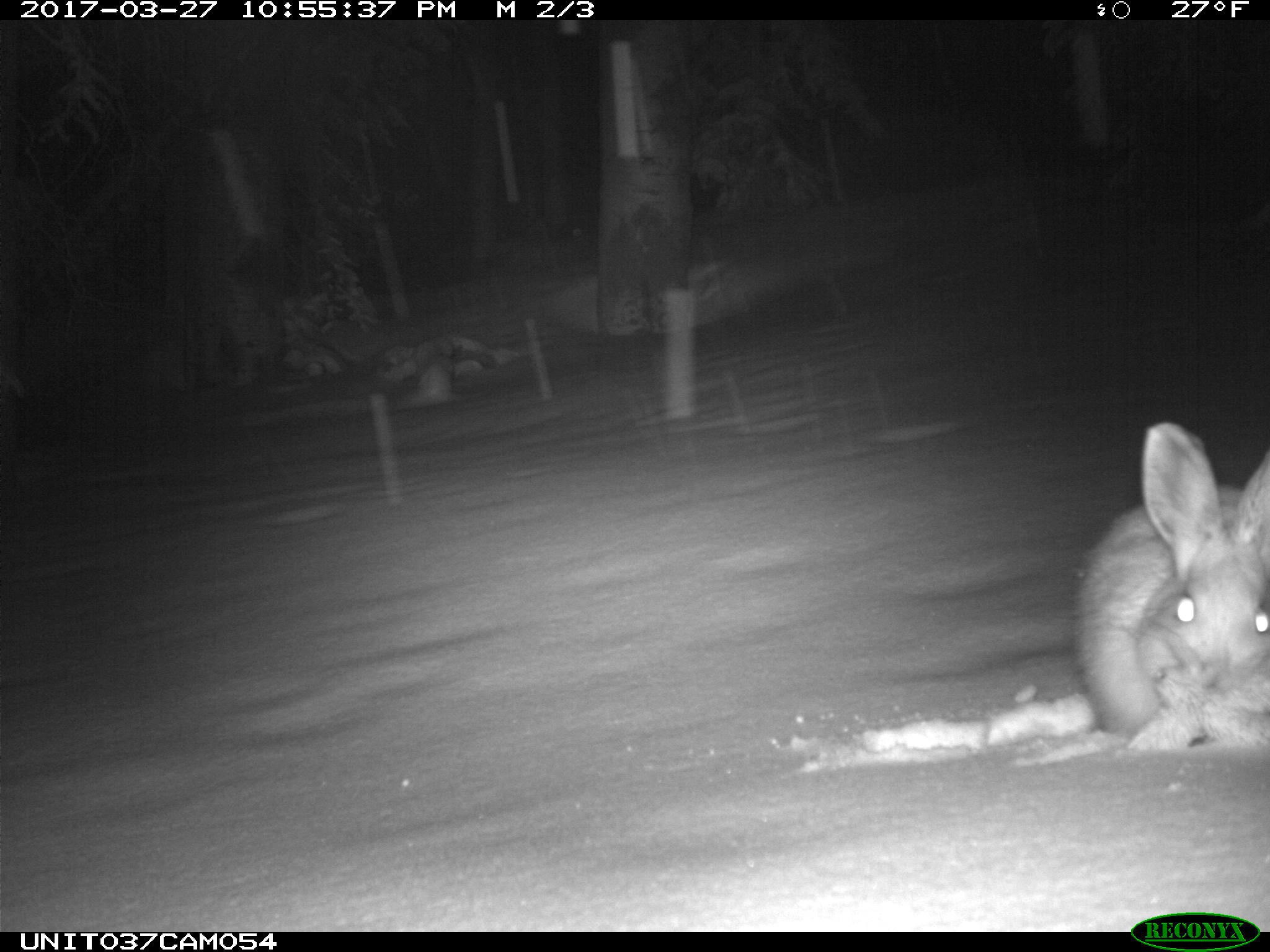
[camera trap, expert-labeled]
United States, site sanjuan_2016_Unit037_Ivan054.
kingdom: Animalia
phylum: Chordata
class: Mammalia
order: Lagomorpha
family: Leporidae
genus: Lepus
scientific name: Lepus americanus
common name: snowshoe hare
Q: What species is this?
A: Lepus americanus (snowshoe hare).